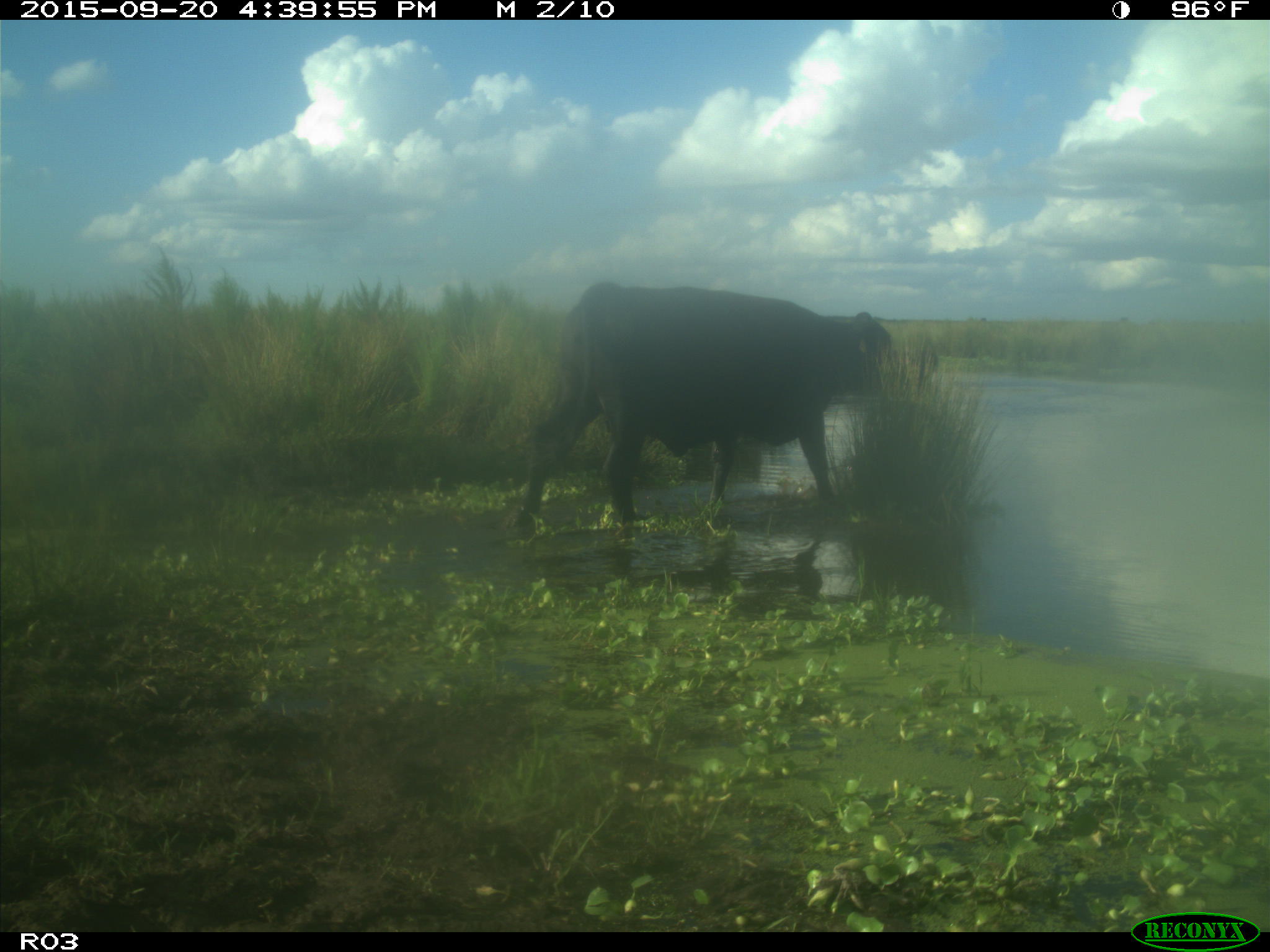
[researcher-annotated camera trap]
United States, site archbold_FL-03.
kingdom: Animalia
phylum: Chordata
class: Mammalia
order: Artiodactyla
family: Bovidae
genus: Bos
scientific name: Bos taurus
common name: domestic cow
Bos taurus (domestic cow).